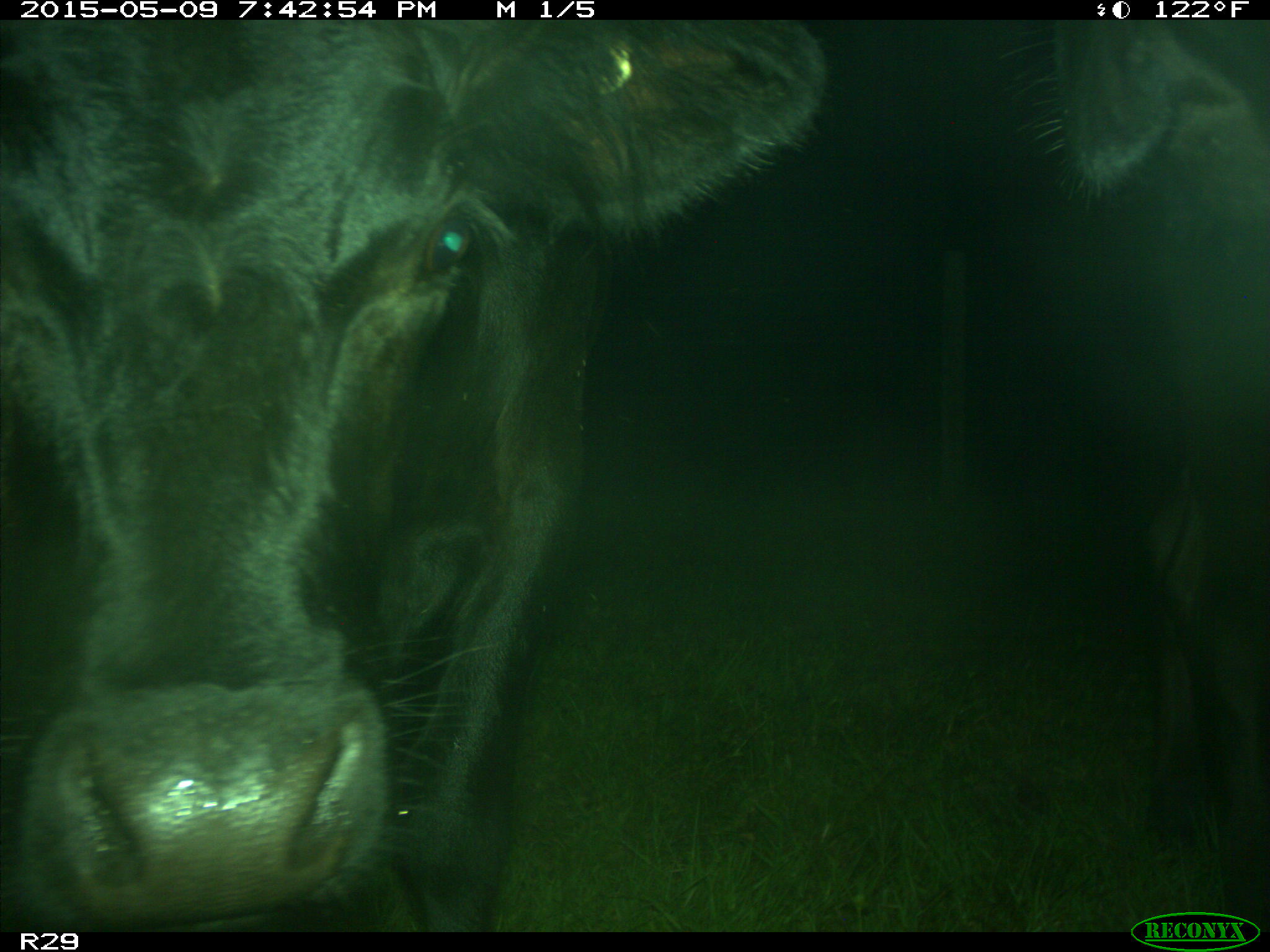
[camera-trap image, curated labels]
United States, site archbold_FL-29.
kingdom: Animalia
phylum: Chordata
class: Mammalia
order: Artiodactyla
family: Bovidae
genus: Bos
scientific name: Bos taurus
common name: domestic cow